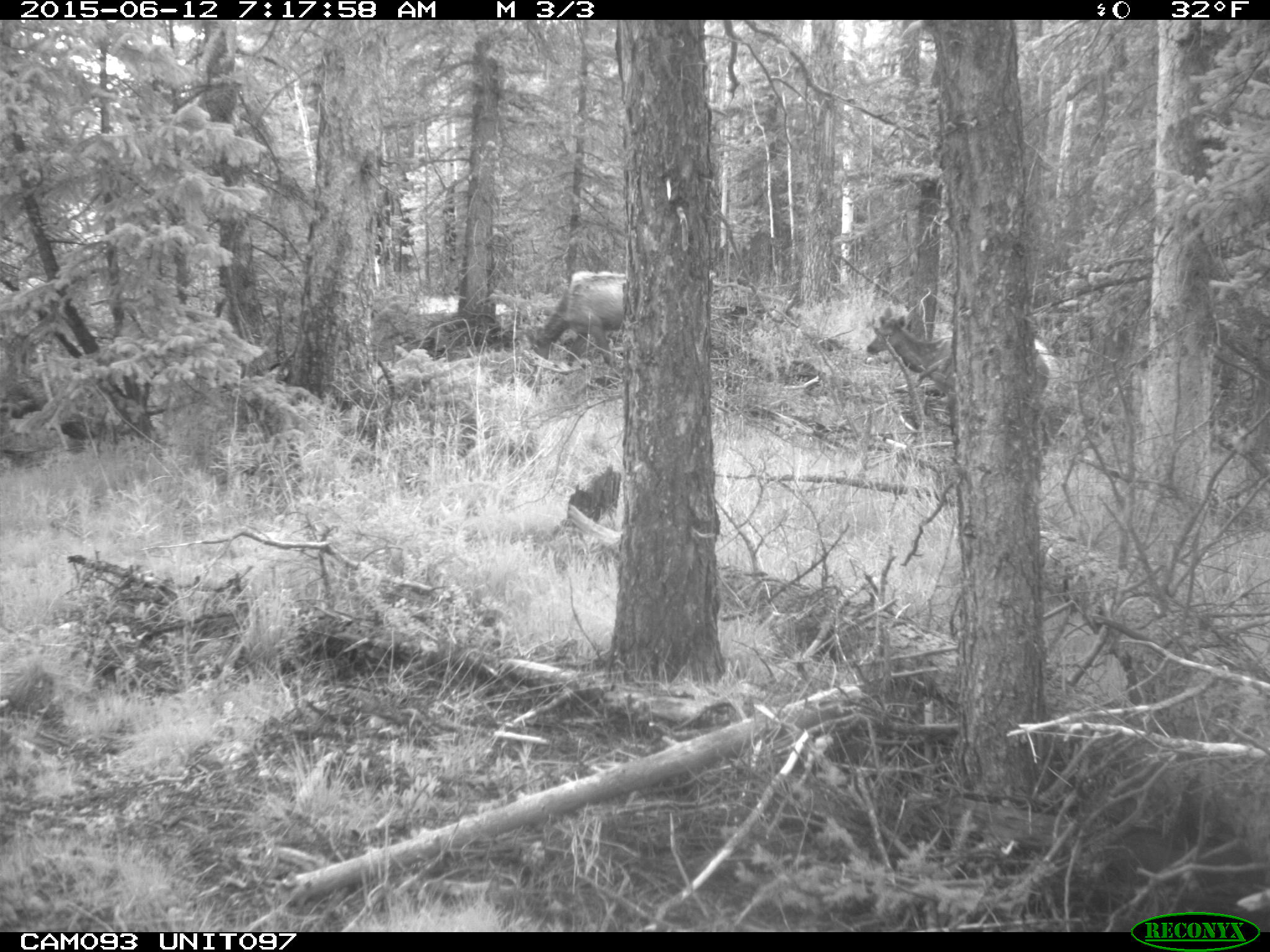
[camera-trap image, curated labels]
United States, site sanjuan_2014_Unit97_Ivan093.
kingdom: Animalia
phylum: Chordata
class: Mammalia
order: Artiodactyla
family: Cervidae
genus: Cervus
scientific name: Cervus elaphus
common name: red deer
Cervus elaphus (red deer).